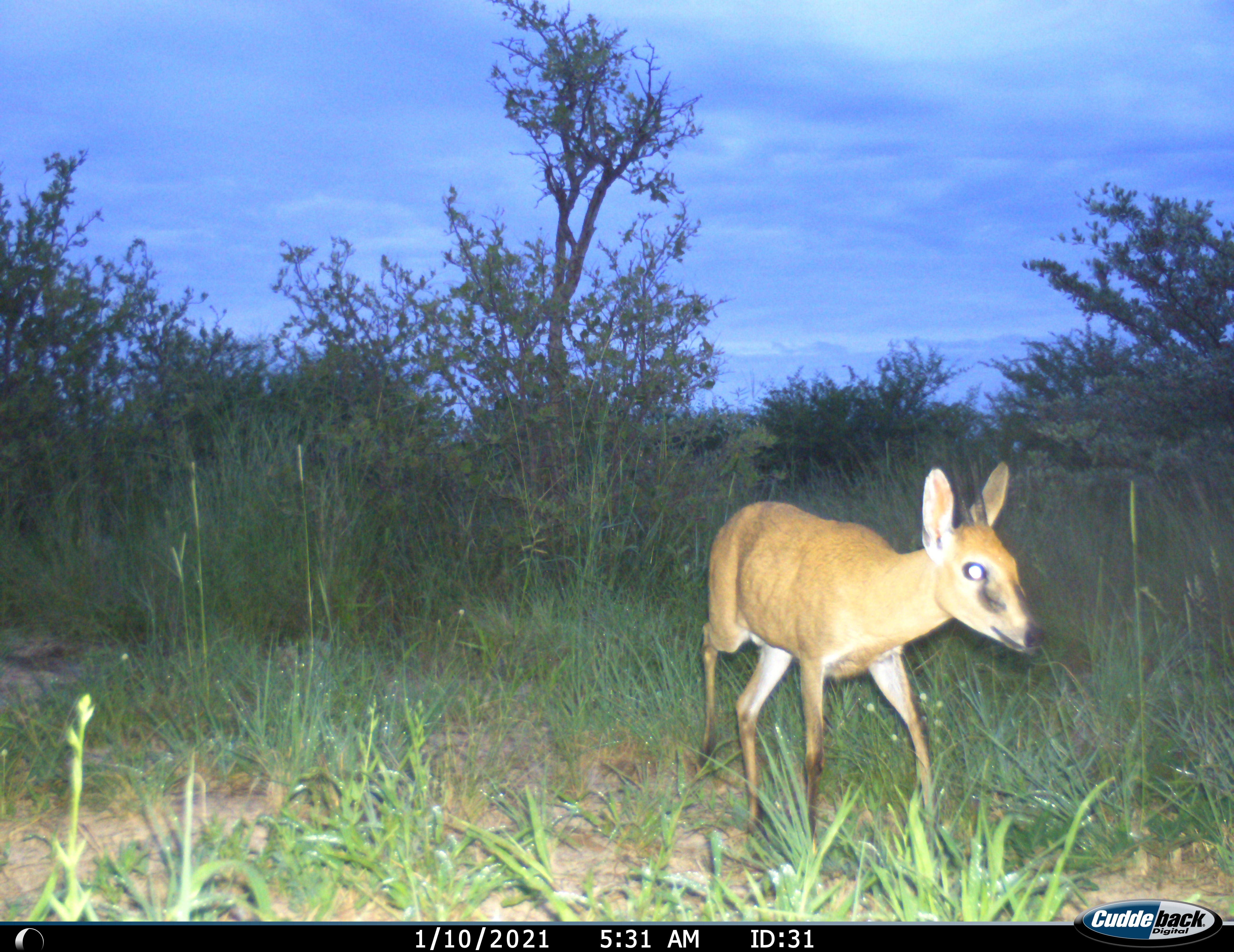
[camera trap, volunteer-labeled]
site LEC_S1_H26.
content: unidentified animal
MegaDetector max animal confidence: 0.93